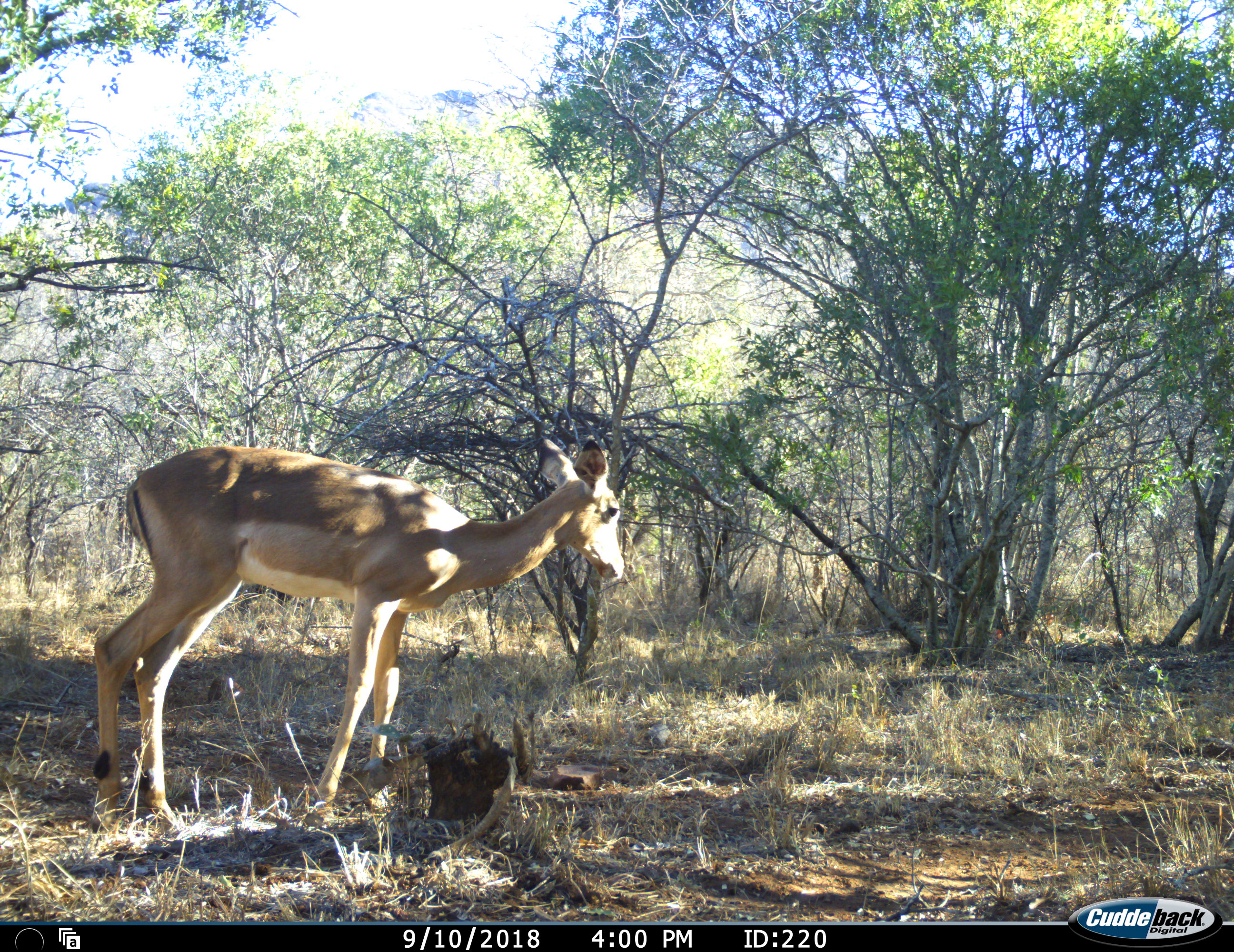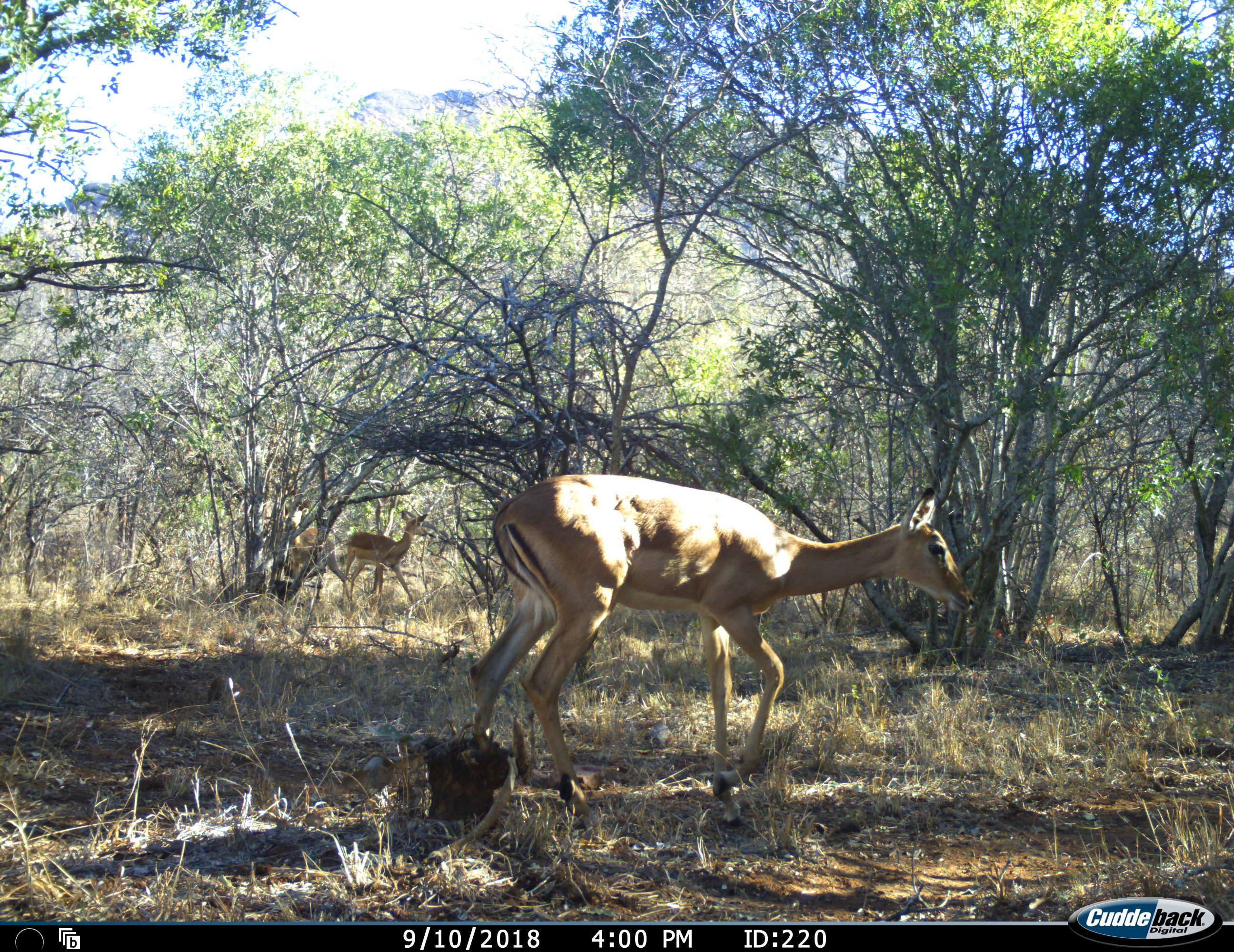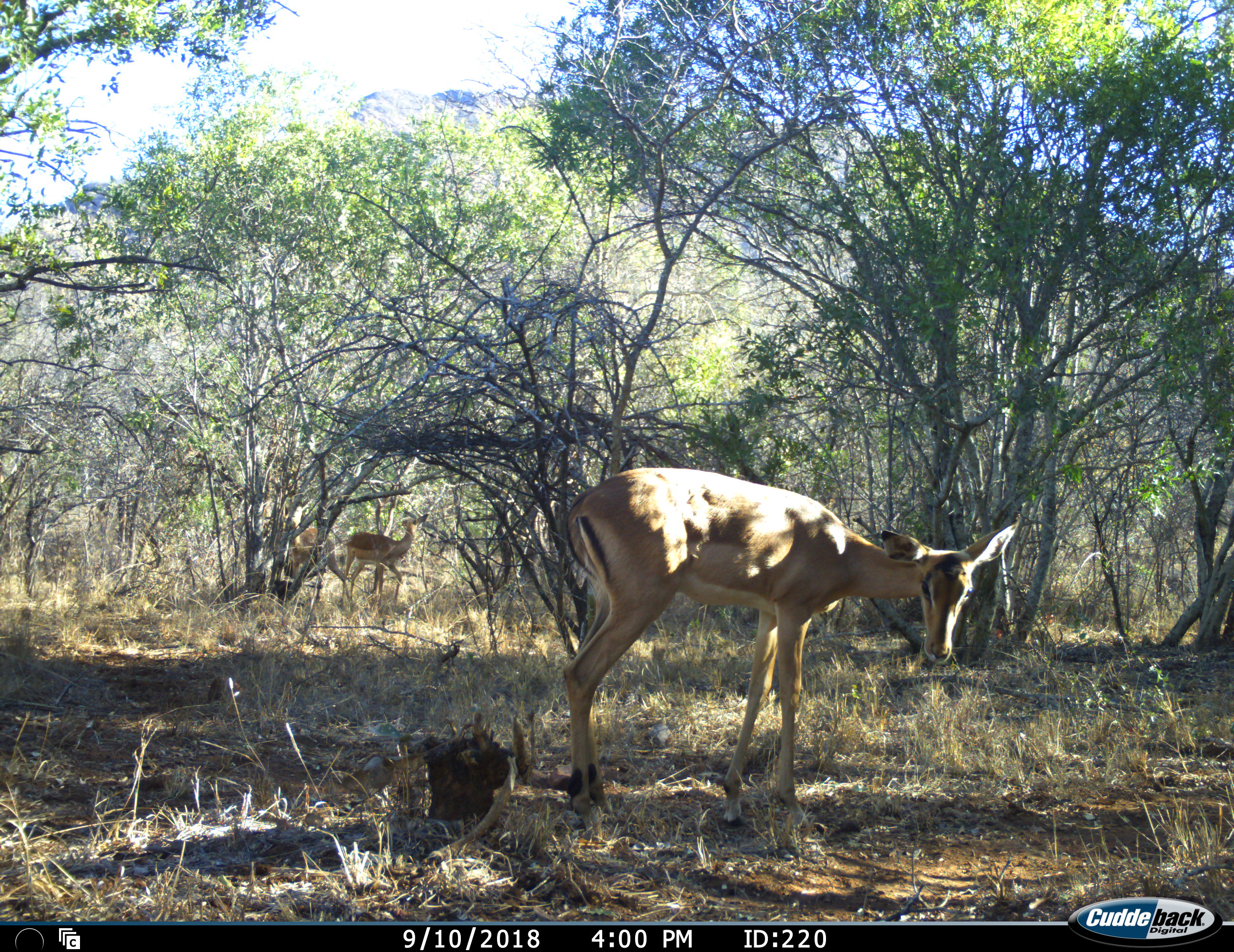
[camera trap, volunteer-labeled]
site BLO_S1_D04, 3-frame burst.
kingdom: Animalia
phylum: Chordata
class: Mammalia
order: Artiodactyla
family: Bovidae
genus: Aepyceros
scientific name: Aepyceros melampus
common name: impala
Impala (Aepyceros melampus), count 3. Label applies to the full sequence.